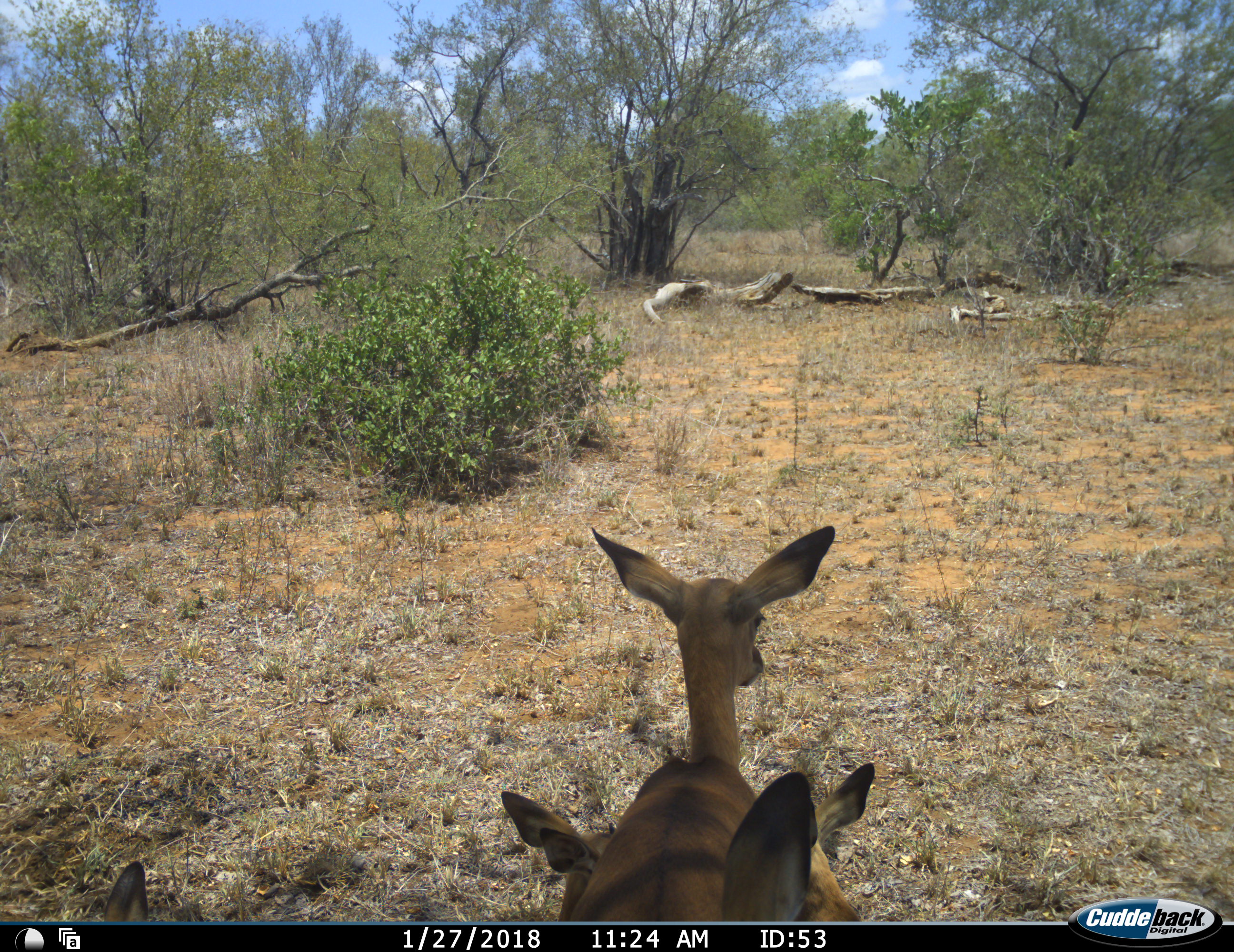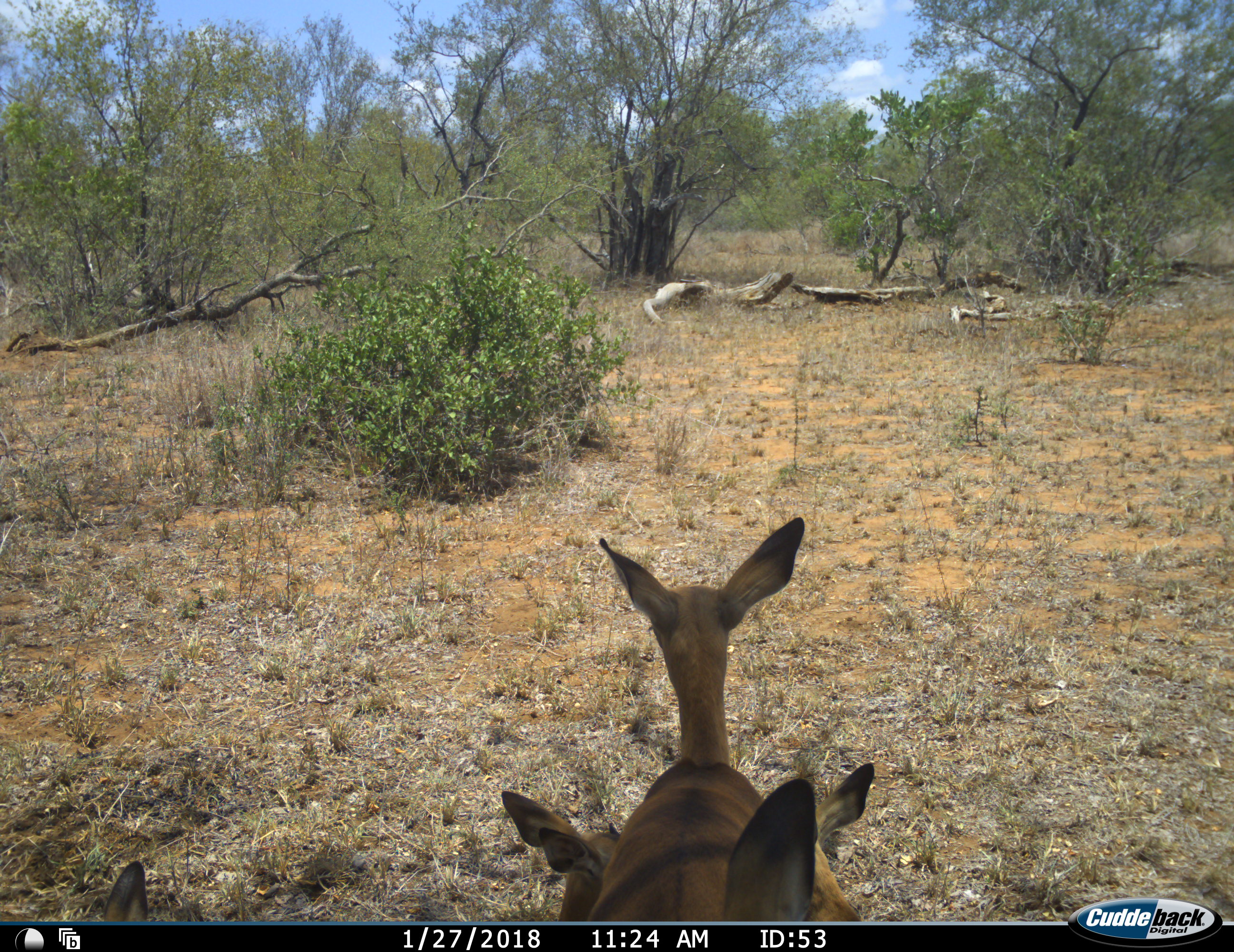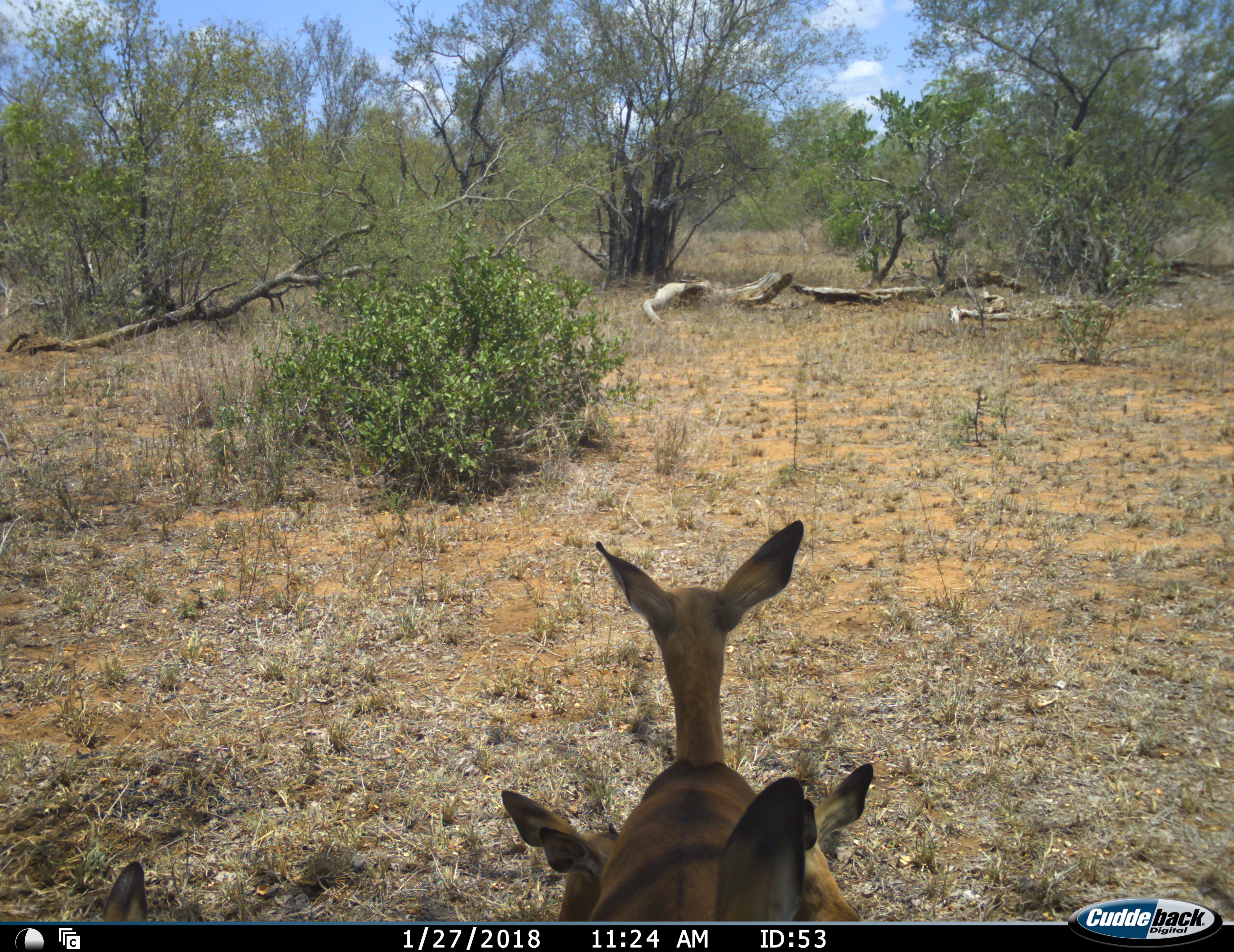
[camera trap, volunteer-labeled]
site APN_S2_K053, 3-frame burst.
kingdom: Animalia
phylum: Chordata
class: Mammalia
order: Artiodactyla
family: Bovidae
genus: Aepyceros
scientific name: Aepyceros melampus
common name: impala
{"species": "impala (Aepyceros melampus)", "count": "4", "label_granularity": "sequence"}